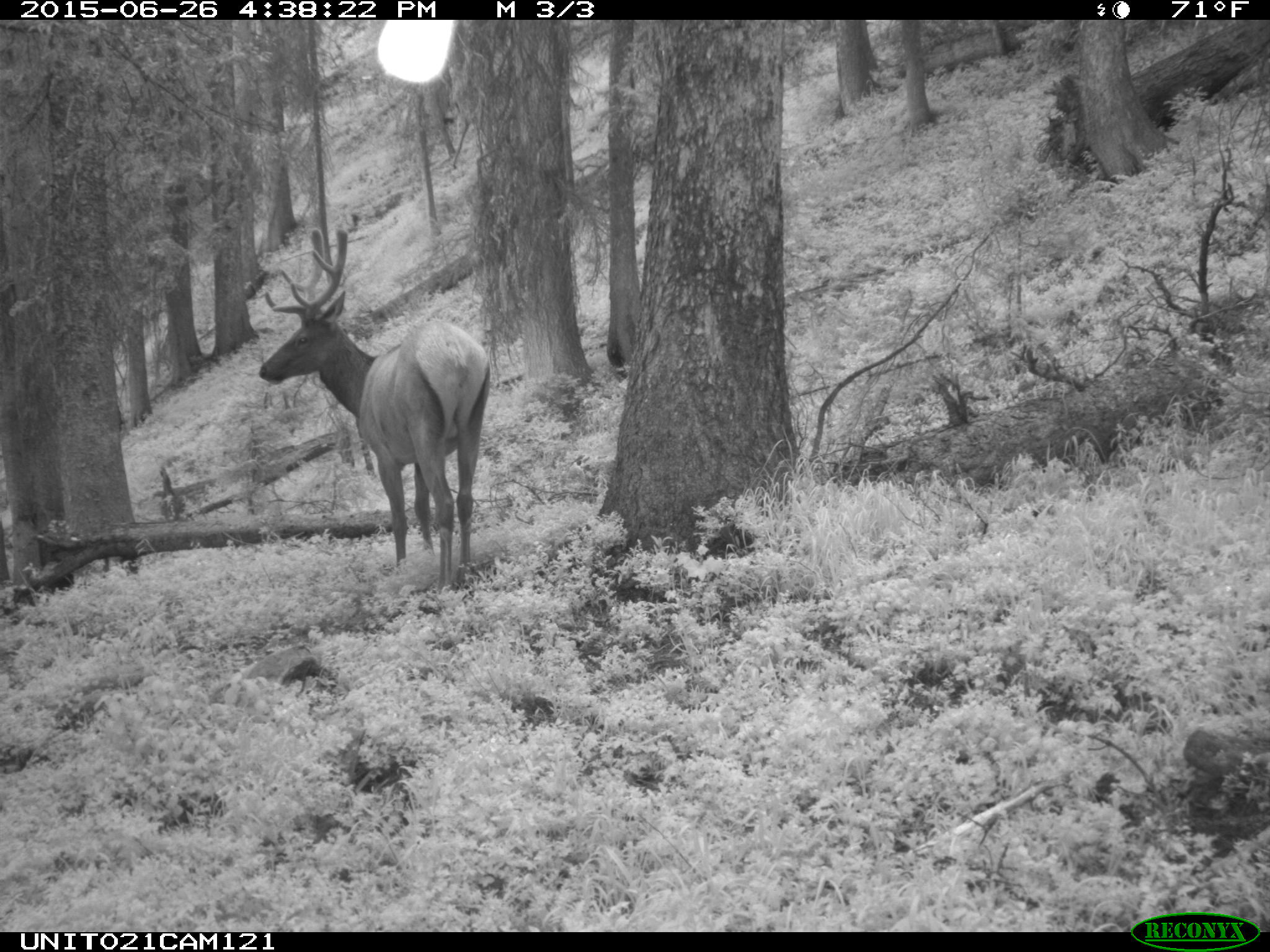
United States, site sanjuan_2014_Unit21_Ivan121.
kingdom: Animalia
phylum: Chordata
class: Mammalia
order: Artiodactyla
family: Cervidae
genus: Cervus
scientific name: Cervus elaphus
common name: red deer